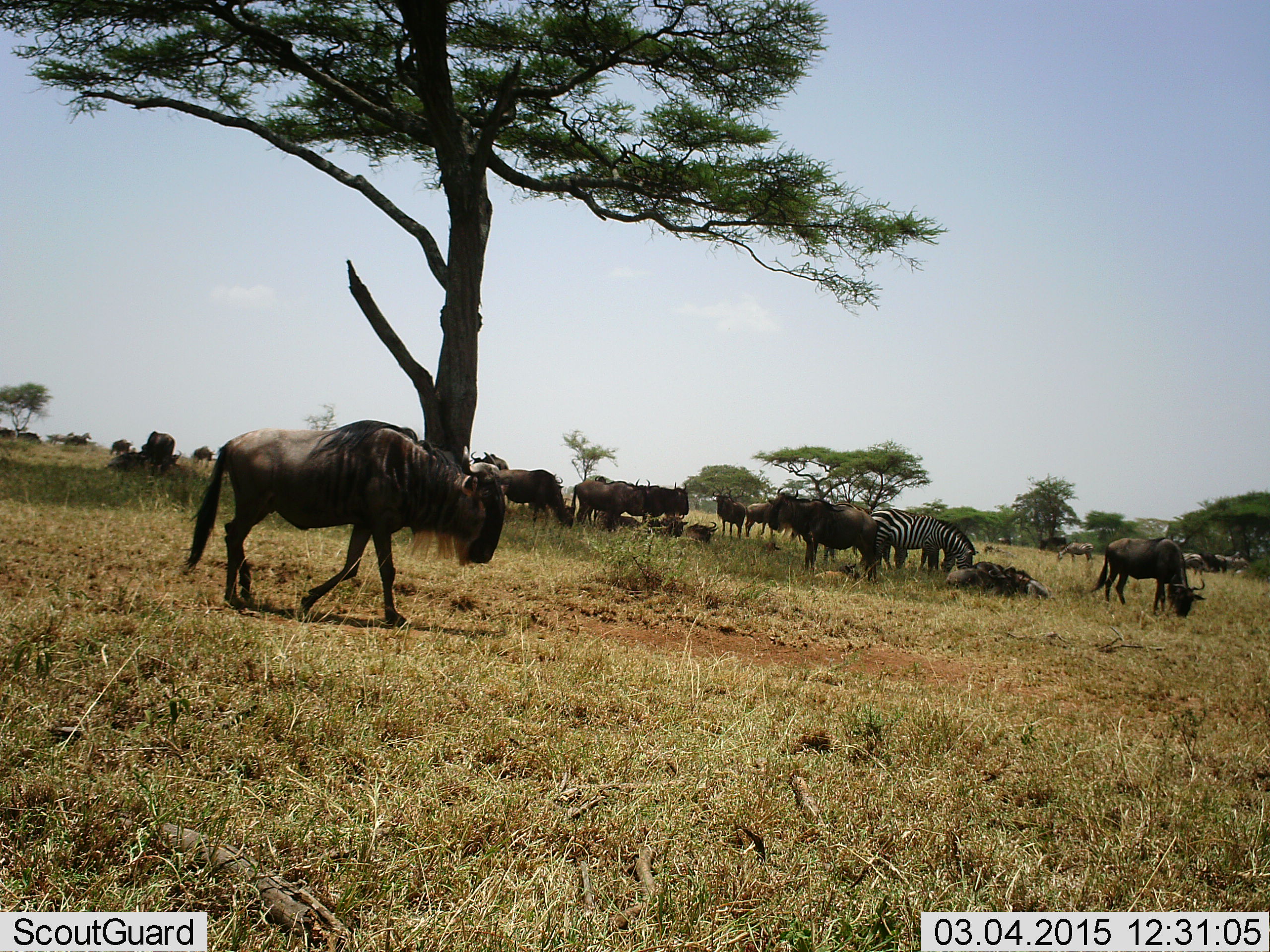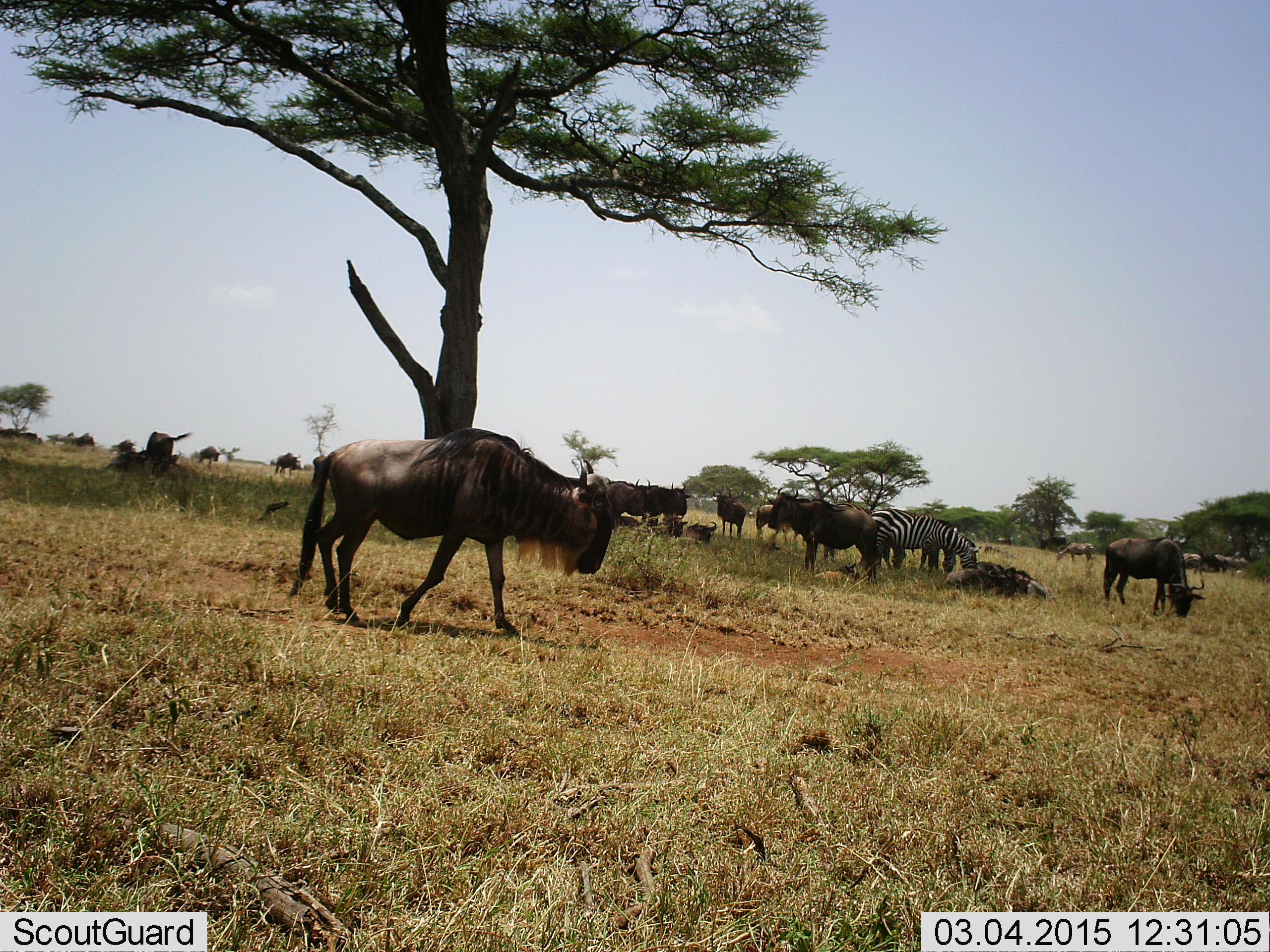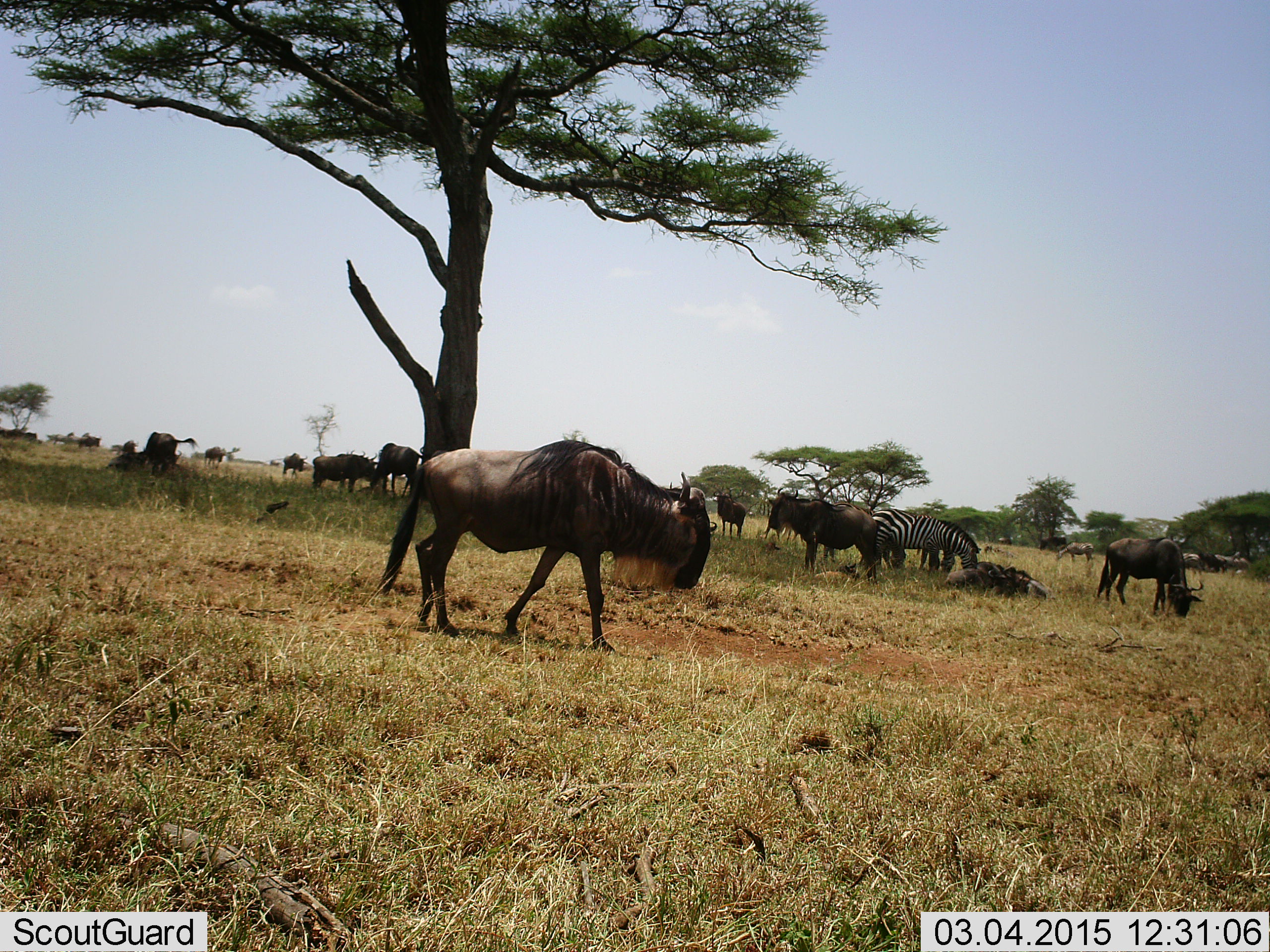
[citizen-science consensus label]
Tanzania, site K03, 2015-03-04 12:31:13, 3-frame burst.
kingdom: Animalia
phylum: Chordata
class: Mammalia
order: Artiodactyla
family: Bovidae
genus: Connochaetes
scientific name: Connochaetes taurinus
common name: blue wildebeest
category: wildebeest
Wildebeest (blue wildebeest) (Connochaetes taurinus), count 11-50. Behavior (volunteer vote fractions): standing 80%, resting 50%, moving 50%, interacting 0%. Young present (vote fraction): 0%. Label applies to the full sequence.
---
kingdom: Animalia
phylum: Chordata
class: Mammalia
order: Perissodactyla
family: Equidae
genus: Equus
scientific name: Equus quagga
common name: plains zebra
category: zebra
Zebra (plains zebra) (Equus quagga), count 2. Behavior (volunteer vote fractions): standing 40%, resting 0%, moving 0%, interacting 0%. Young present (vote fraction): 0%. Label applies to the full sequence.